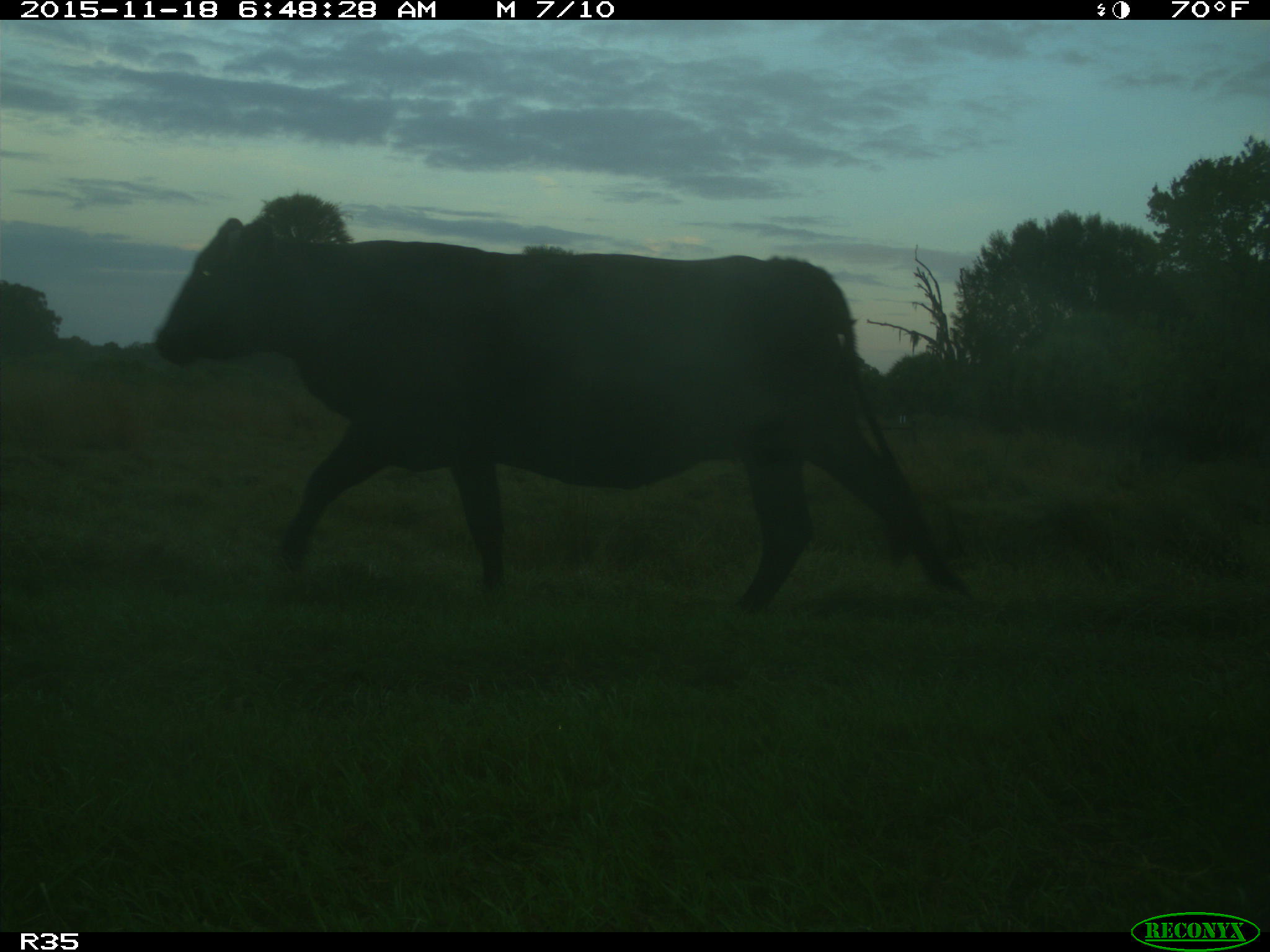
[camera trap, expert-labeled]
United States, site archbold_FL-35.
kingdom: Animalia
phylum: Chordata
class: Mammalia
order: Artiodactyla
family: Bovidae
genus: Bos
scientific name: Bos taurus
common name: domestic cow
Bos taurus (domestic cow).